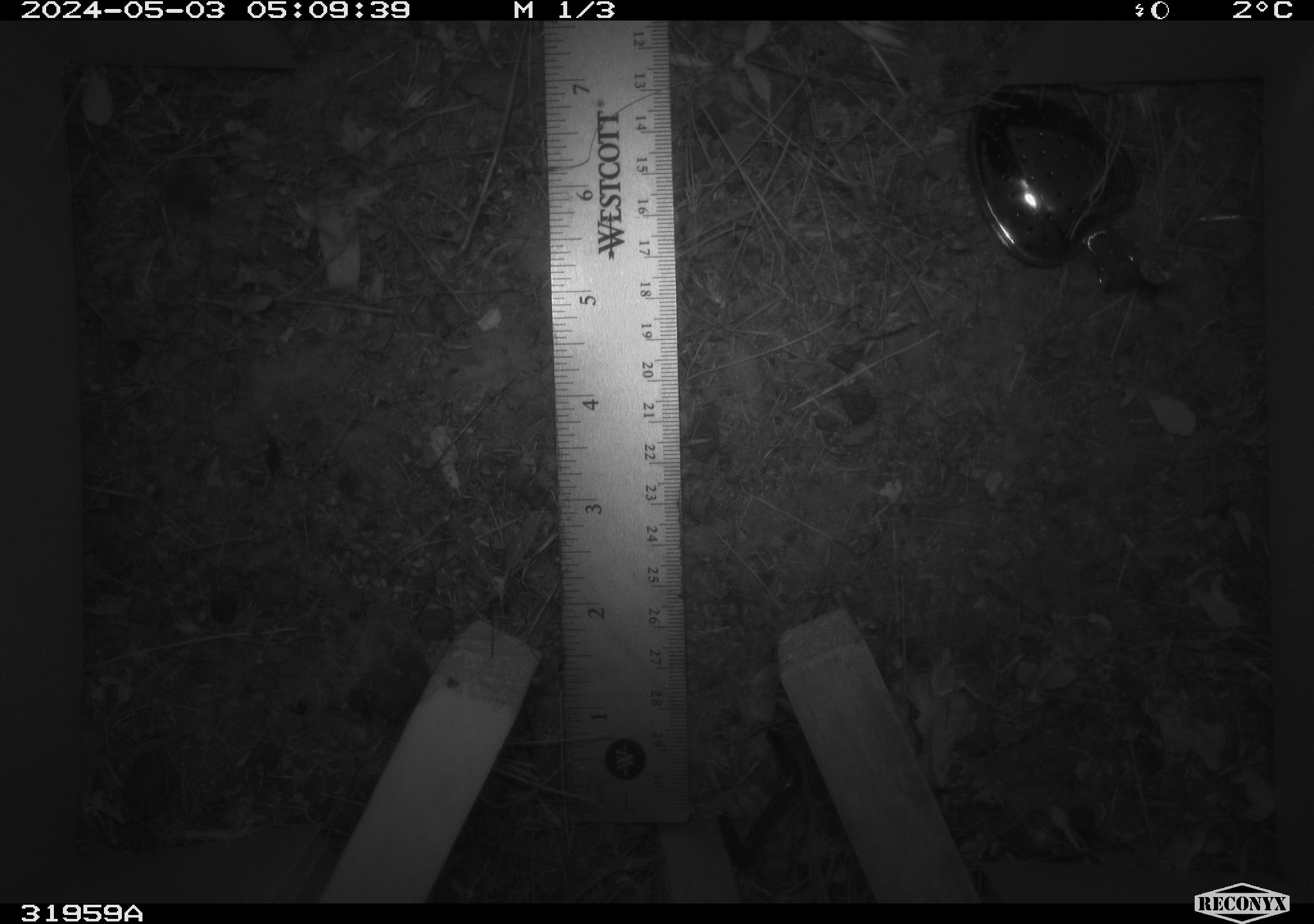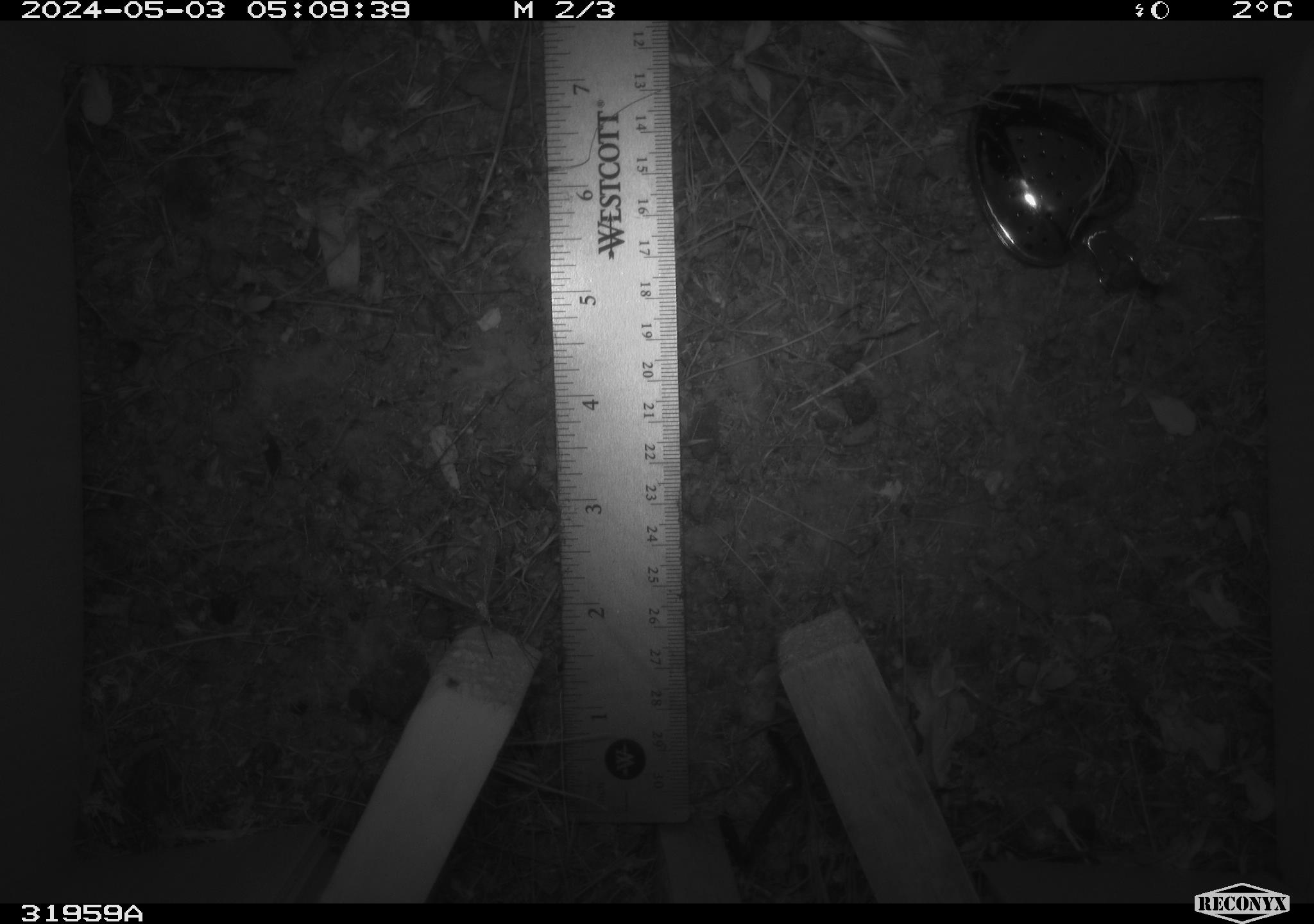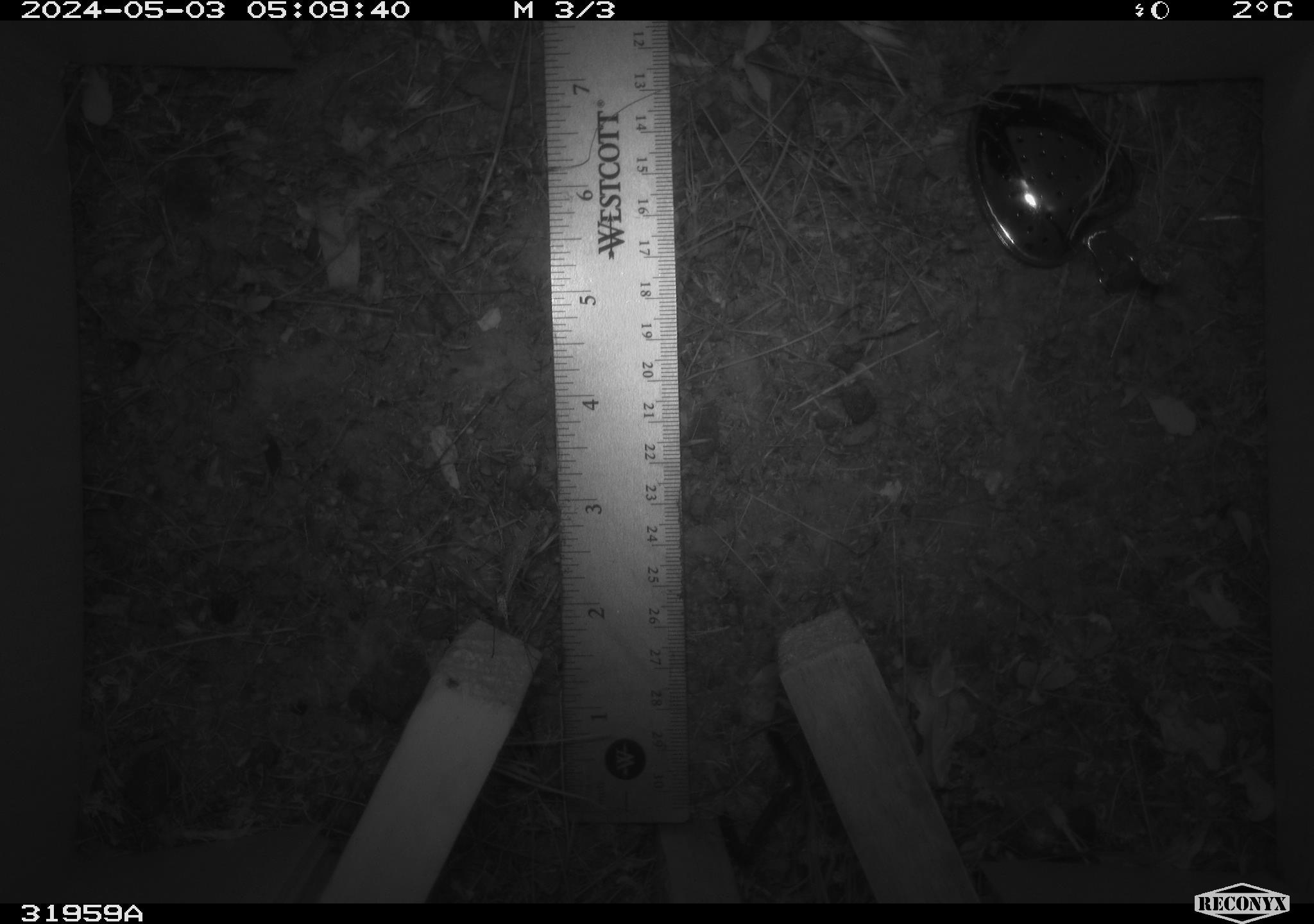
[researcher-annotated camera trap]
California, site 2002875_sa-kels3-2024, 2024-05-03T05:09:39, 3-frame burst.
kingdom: Animalia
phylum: Arthropoda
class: Insecta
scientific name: Insecta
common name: insect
Insect (Insecta).